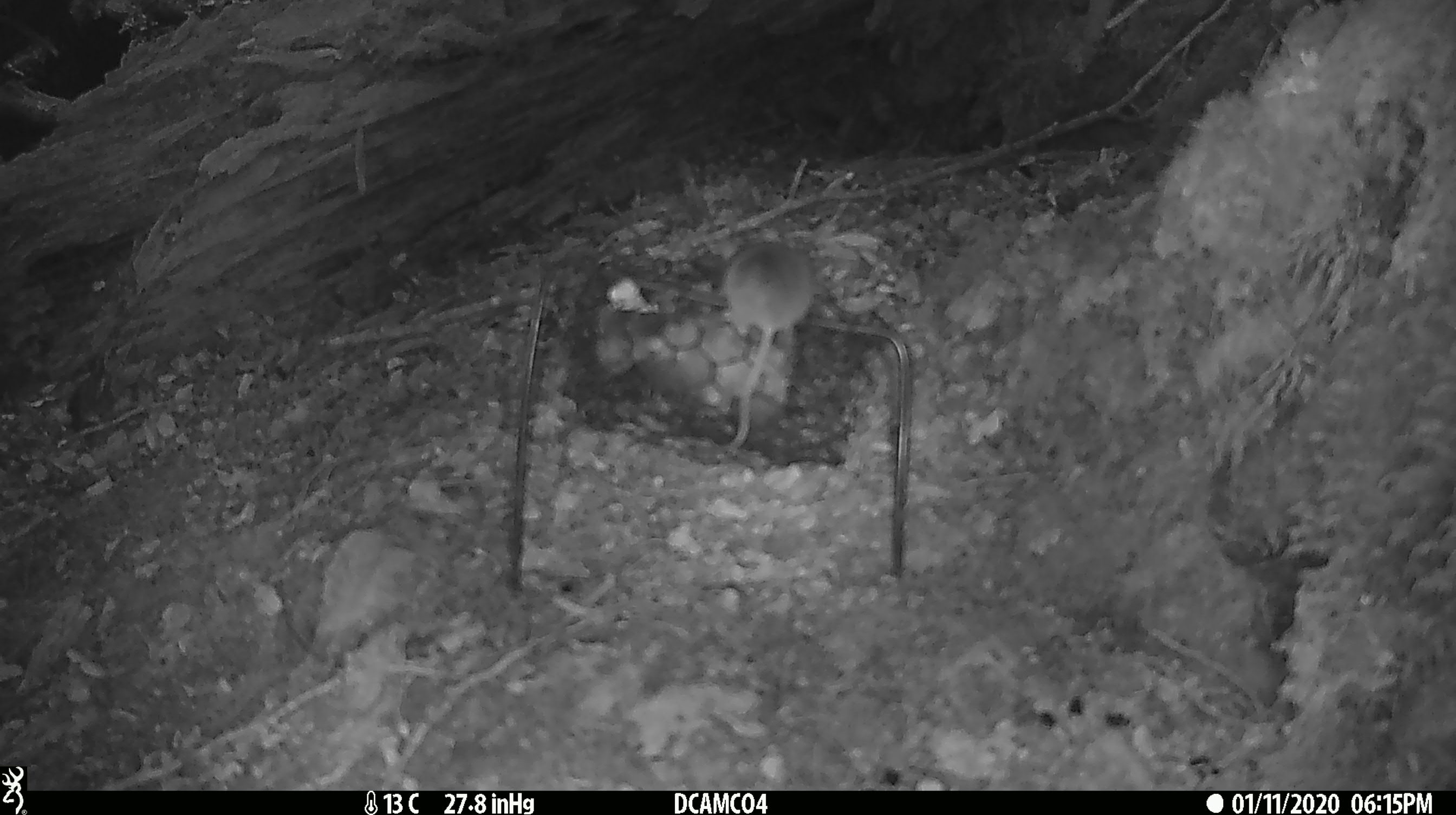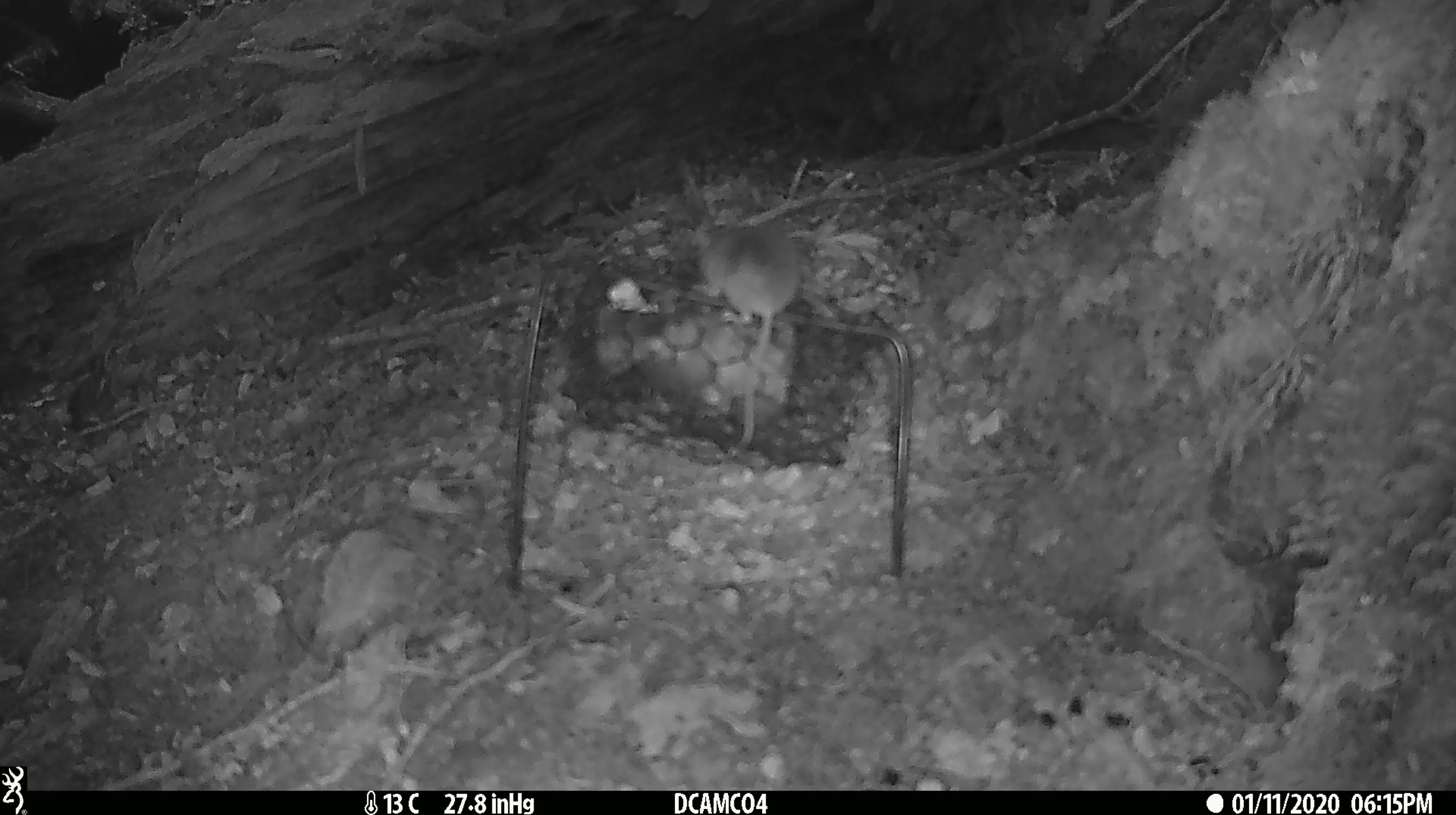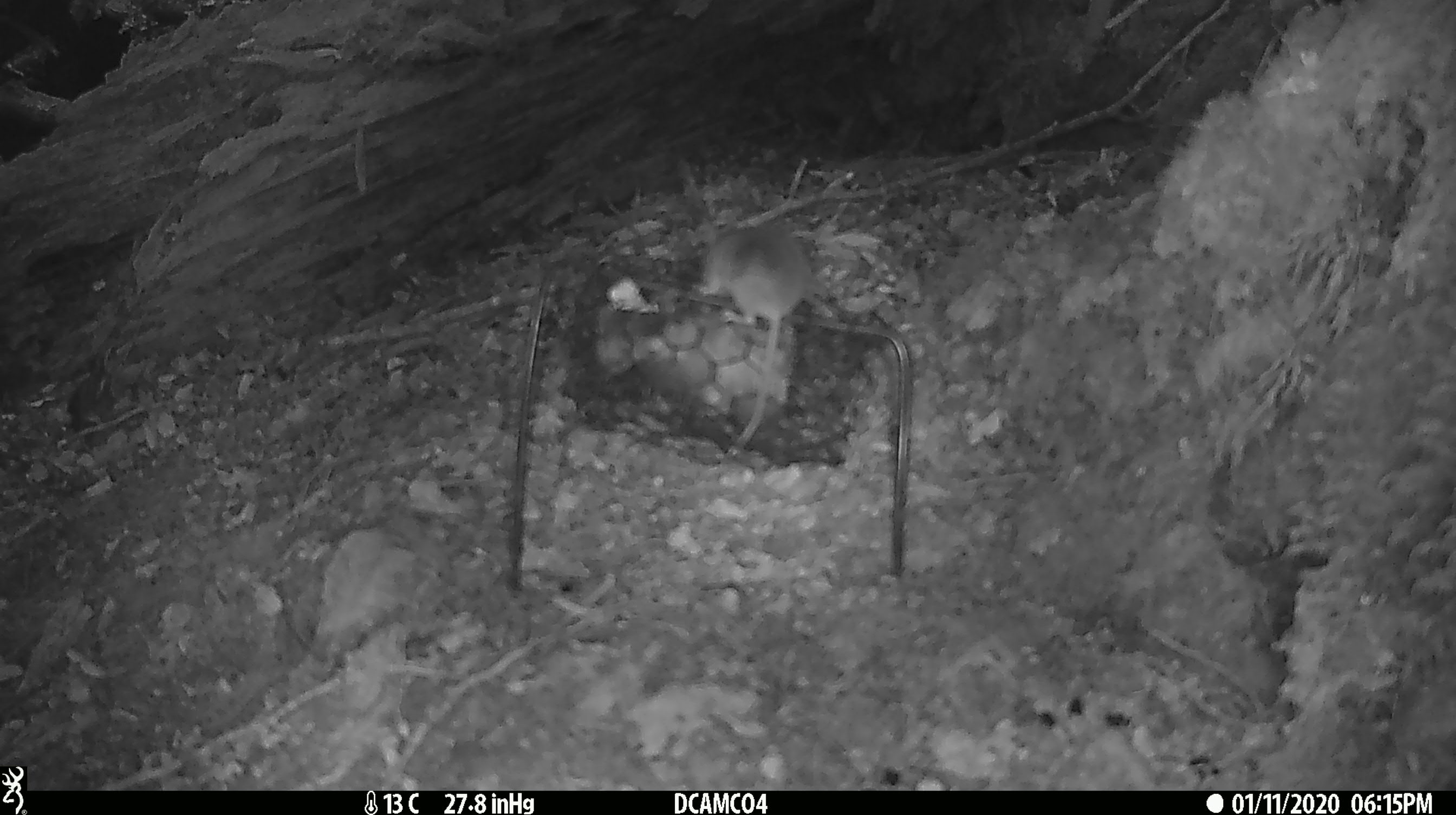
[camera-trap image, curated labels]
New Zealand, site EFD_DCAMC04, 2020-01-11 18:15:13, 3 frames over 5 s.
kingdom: Animalia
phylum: Chordata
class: Mammalia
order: Rodentia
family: Muridae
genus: Mus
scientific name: Mus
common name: mouse